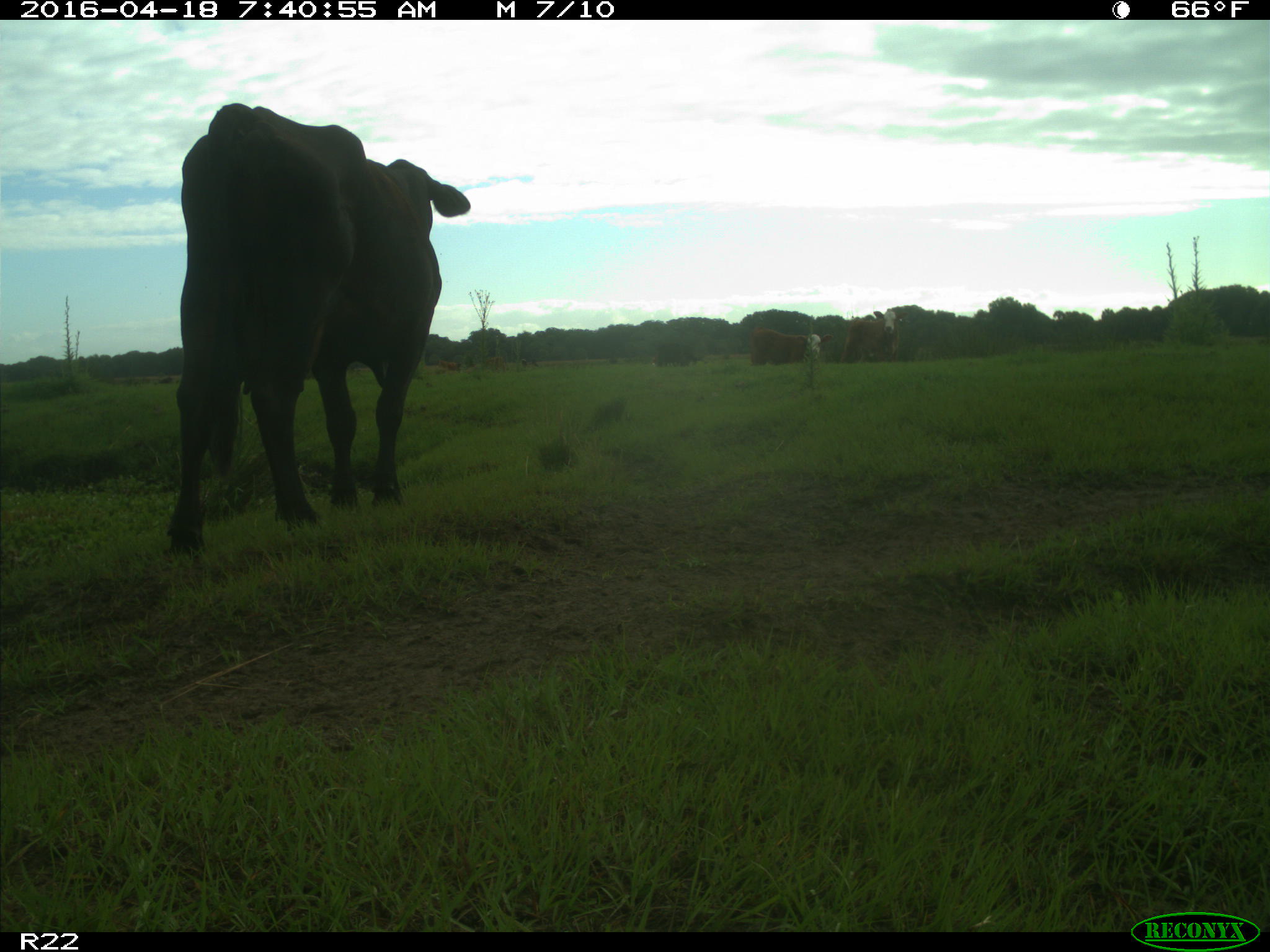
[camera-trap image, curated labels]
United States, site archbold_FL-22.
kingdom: Animalia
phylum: Chordata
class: Mammalia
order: Artiodactyla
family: Bovidae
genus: Bos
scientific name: Bos taurus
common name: domestic cow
Bos taurus (domestic cow).